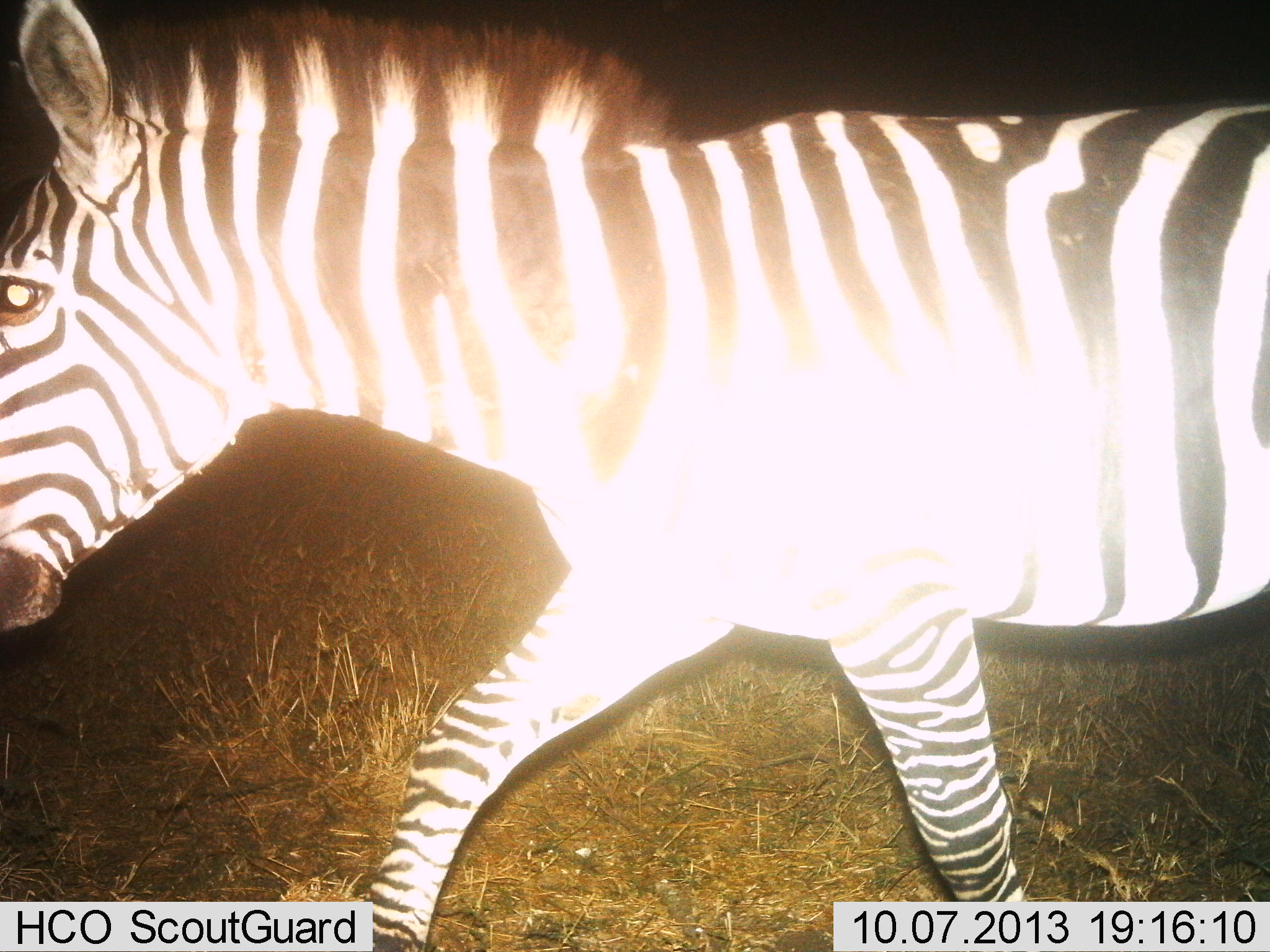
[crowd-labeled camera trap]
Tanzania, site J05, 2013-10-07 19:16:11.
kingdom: Animalia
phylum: Chordata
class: Mammalia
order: Perissodactyla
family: Equidae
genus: Equus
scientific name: Equus quagga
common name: plains zebra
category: zebra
Zebra (plains zebra) (Equus quagga), count 1. Behavior (volunteer vote fractions): standing 0%, resting 0%, moving 100%, interacting 0%. Young present (vote fraction): 0%. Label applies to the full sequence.